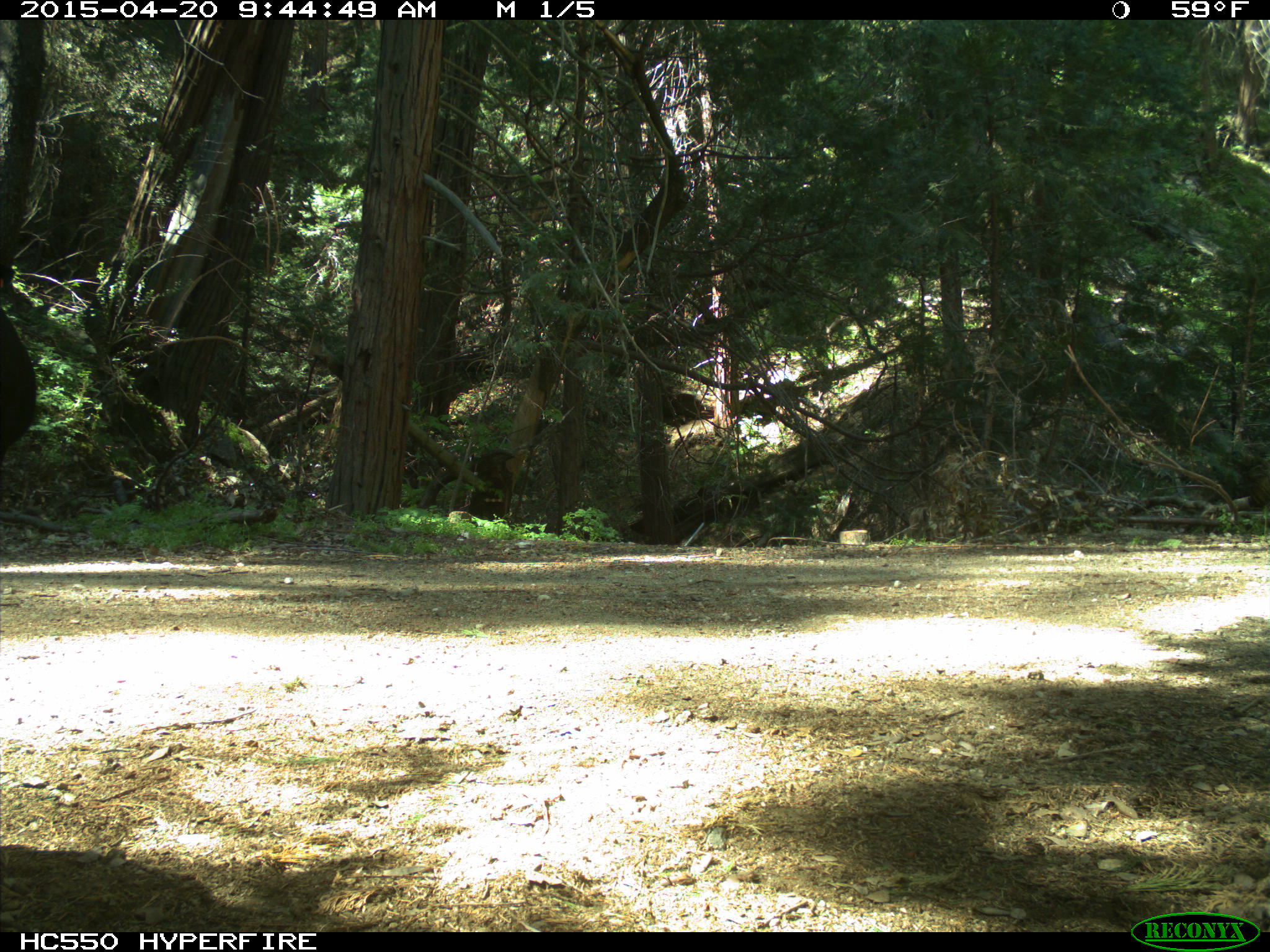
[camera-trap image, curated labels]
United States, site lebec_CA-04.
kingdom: Animalia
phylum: Chordata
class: Mammalia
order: Artiodactyla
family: Bovidae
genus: Bos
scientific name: Bos taurus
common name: domestic cow